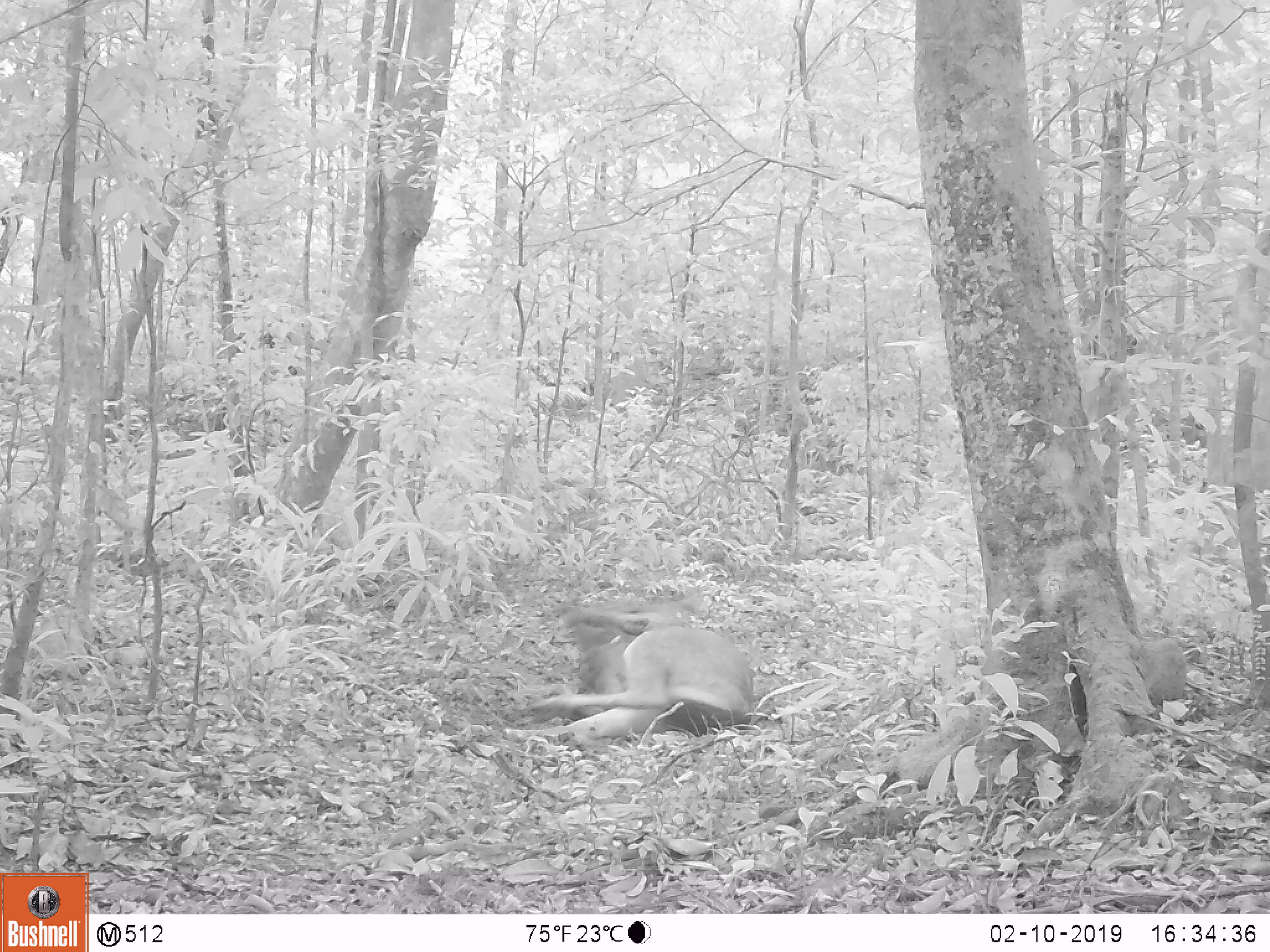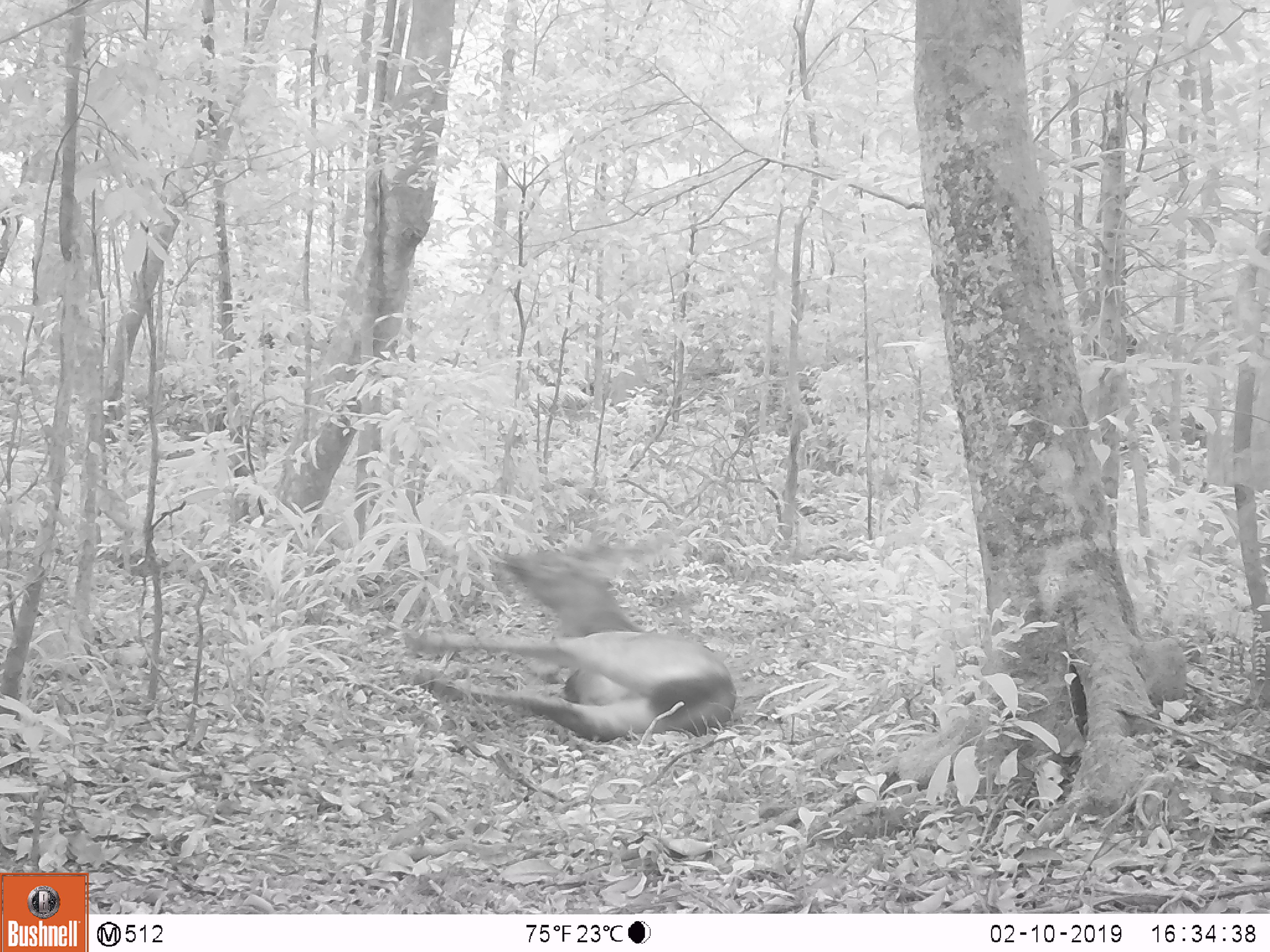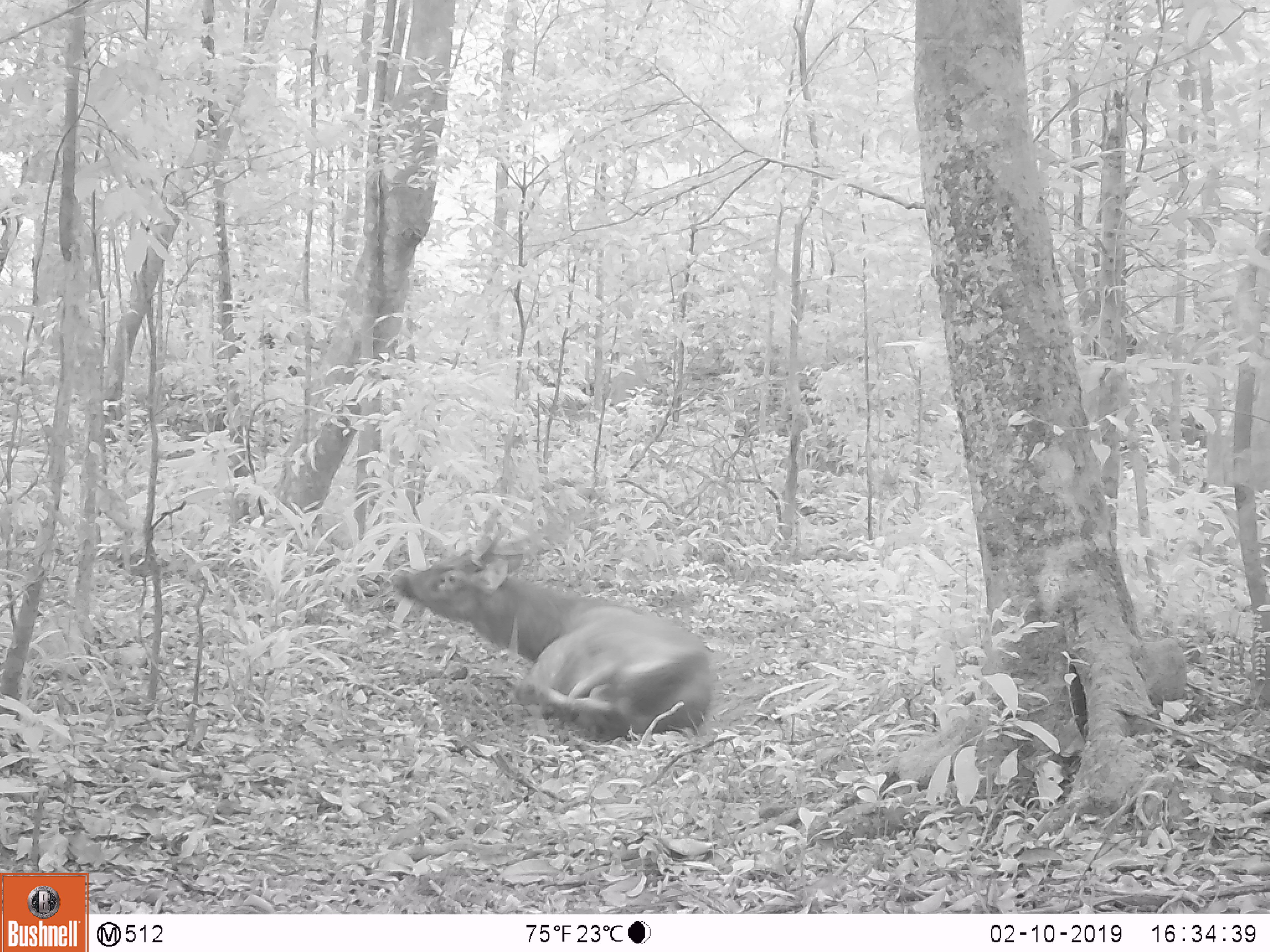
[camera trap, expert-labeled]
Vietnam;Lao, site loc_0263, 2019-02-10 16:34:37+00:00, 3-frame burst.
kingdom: Animalia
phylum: Chordata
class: Mammalia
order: Artiodactyla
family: Cervidae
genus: Rusa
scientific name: Rusa unicolor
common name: sambar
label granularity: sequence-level